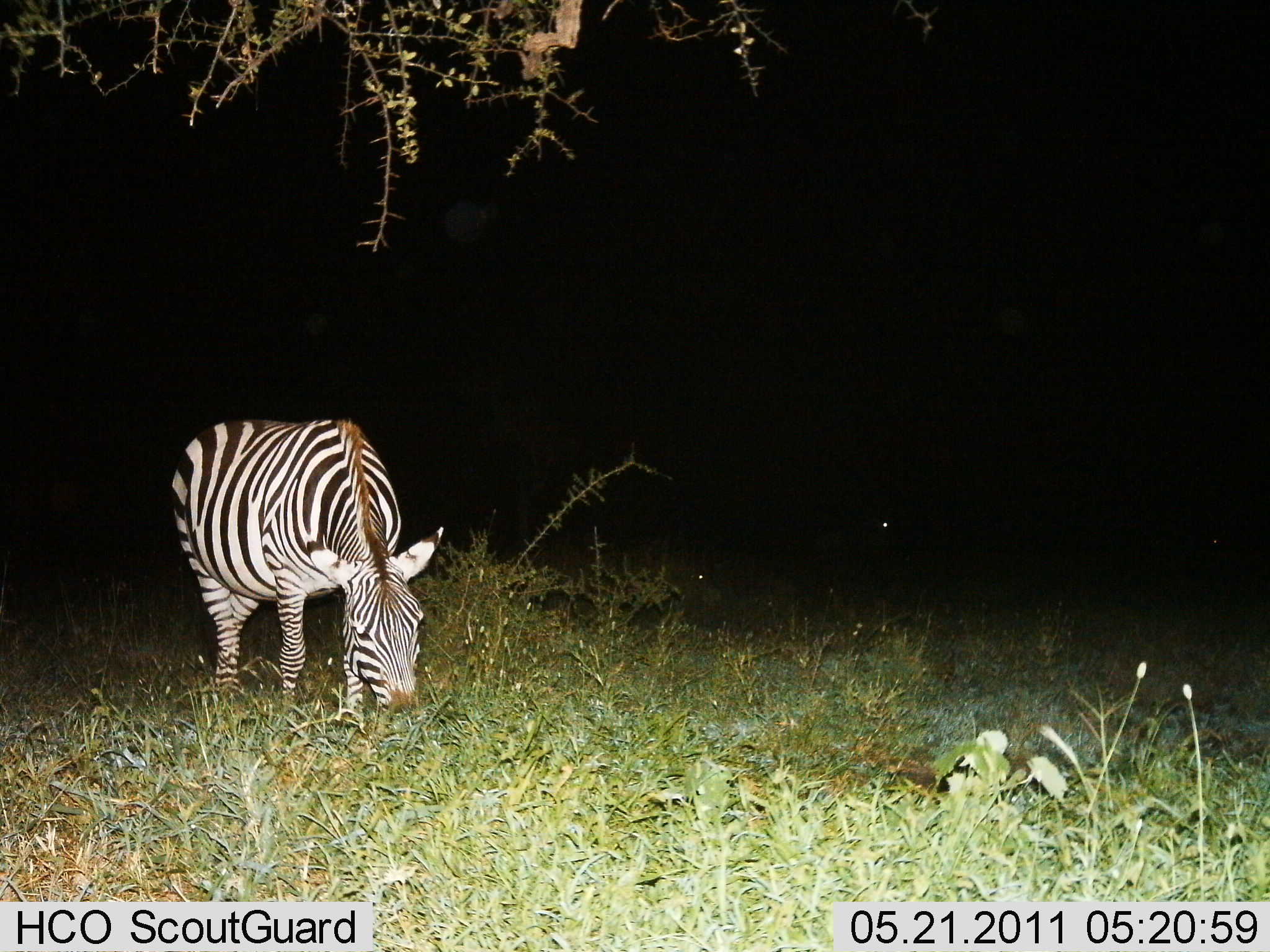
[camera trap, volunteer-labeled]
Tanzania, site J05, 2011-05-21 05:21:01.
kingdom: Animalia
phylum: Chordata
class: Mammalia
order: Perissodactyla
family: Equidae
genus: Equus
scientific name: Equus quagga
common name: plains zebra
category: zebra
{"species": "zebra (plains zebra) (Equus quagga)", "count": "1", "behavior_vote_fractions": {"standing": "17%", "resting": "0%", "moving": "0%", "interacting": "0%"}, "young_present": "0%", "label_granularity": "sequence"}